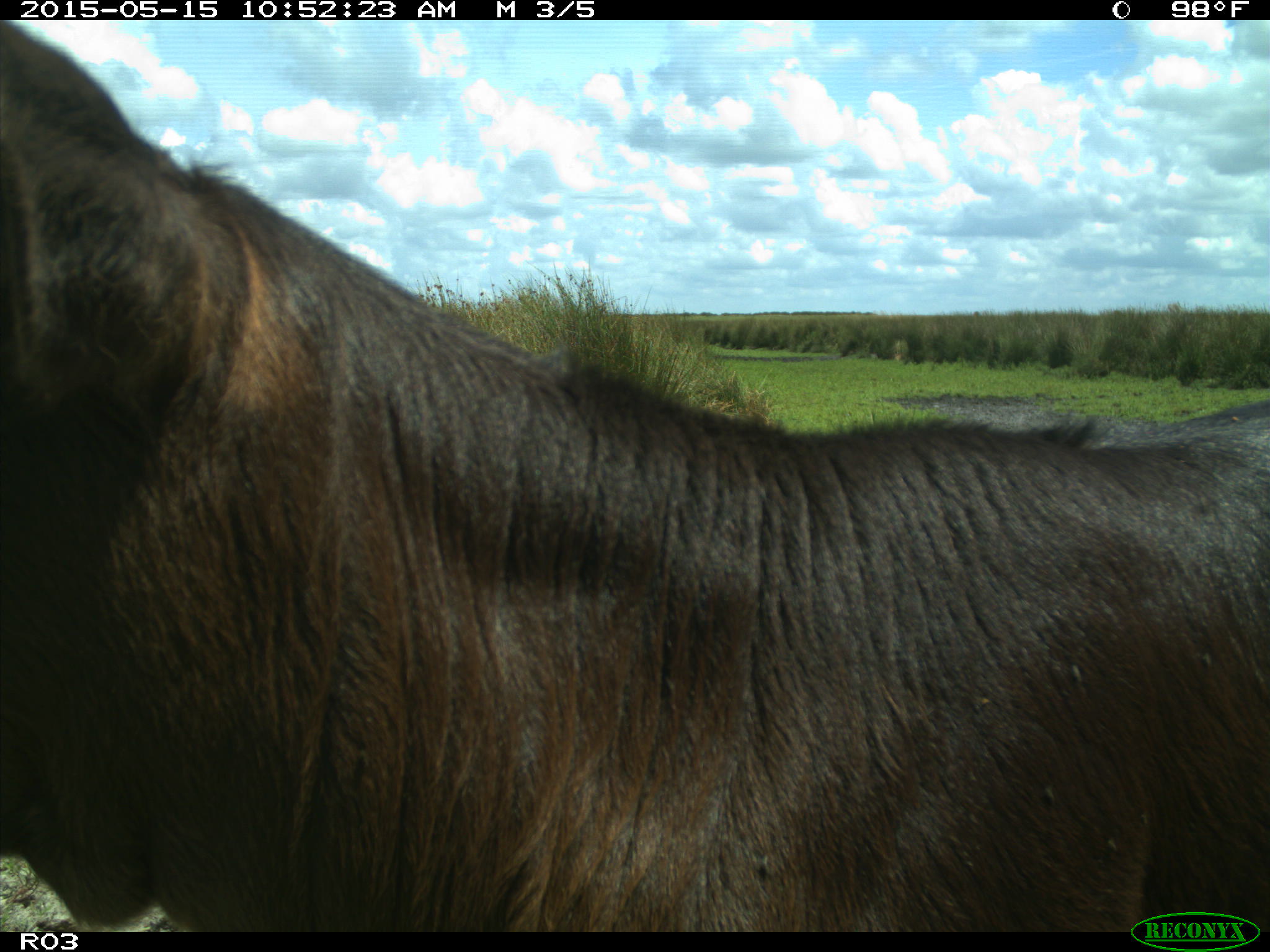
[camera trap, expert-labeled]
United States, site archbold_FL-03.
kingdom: Animalia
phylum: Chordata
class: Mammalia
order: Artiodactyla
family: Bovidae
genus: Bos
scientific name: Bos taurus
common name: domestic cow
Bos taurus (domestic cow).